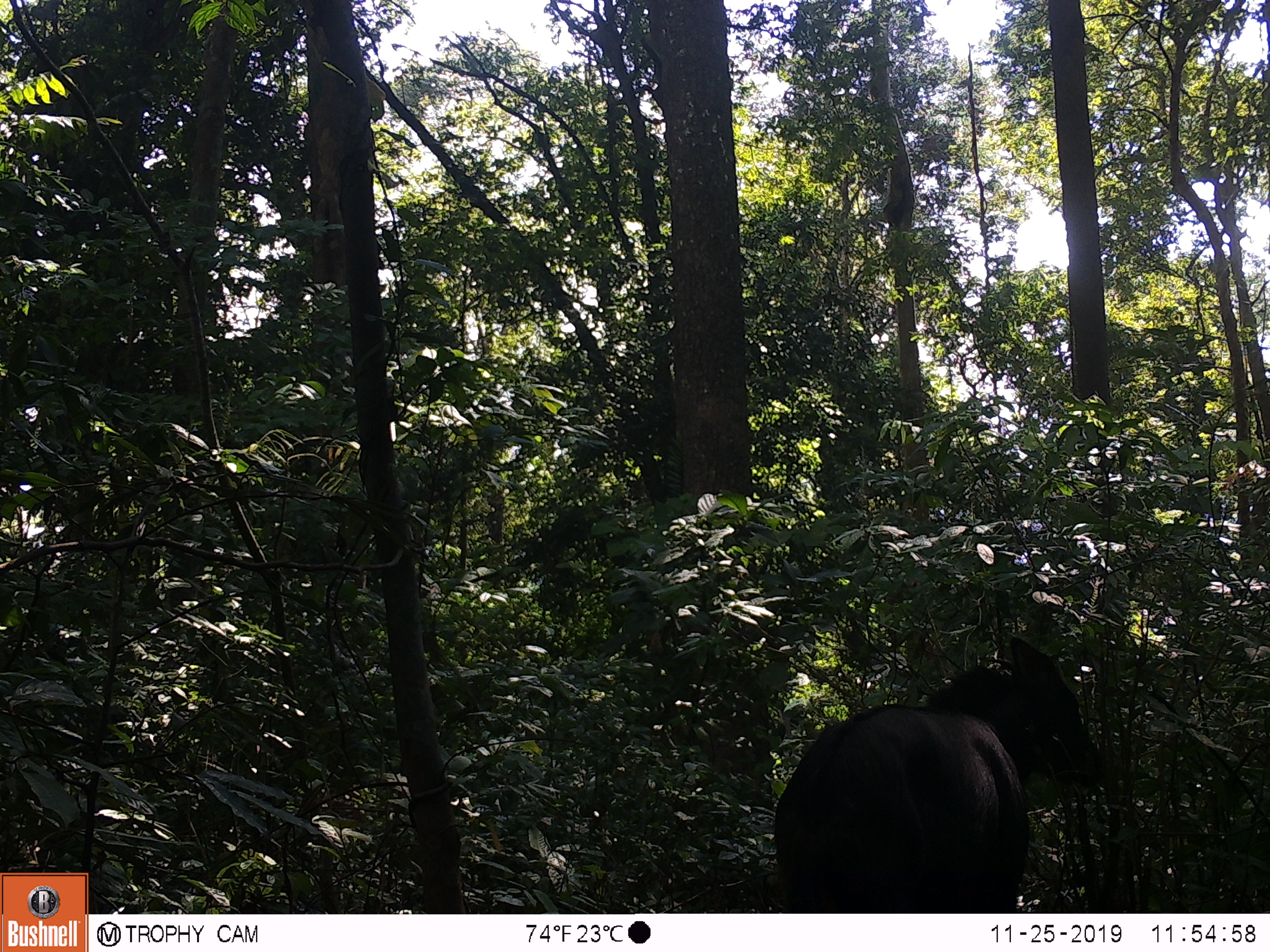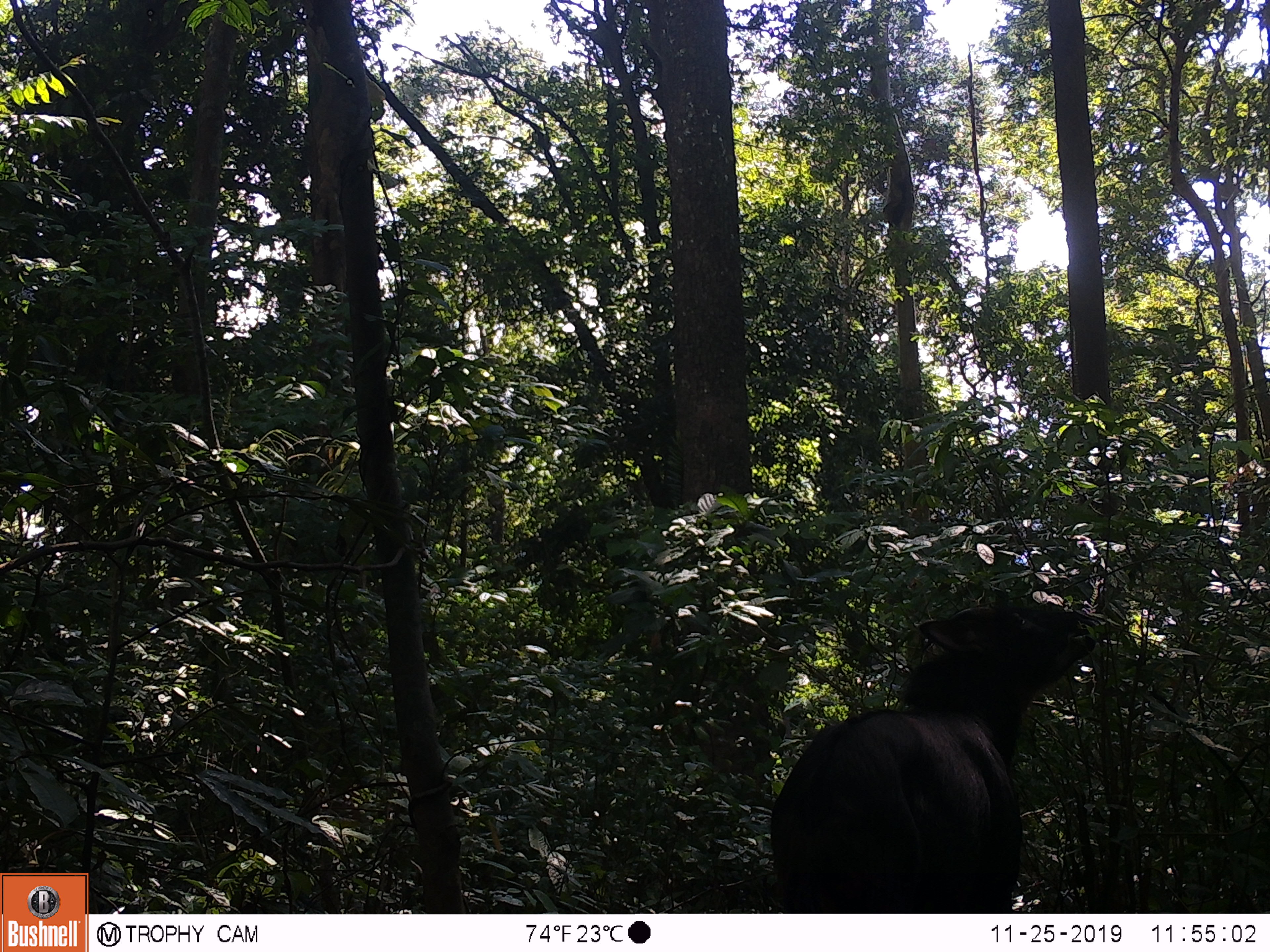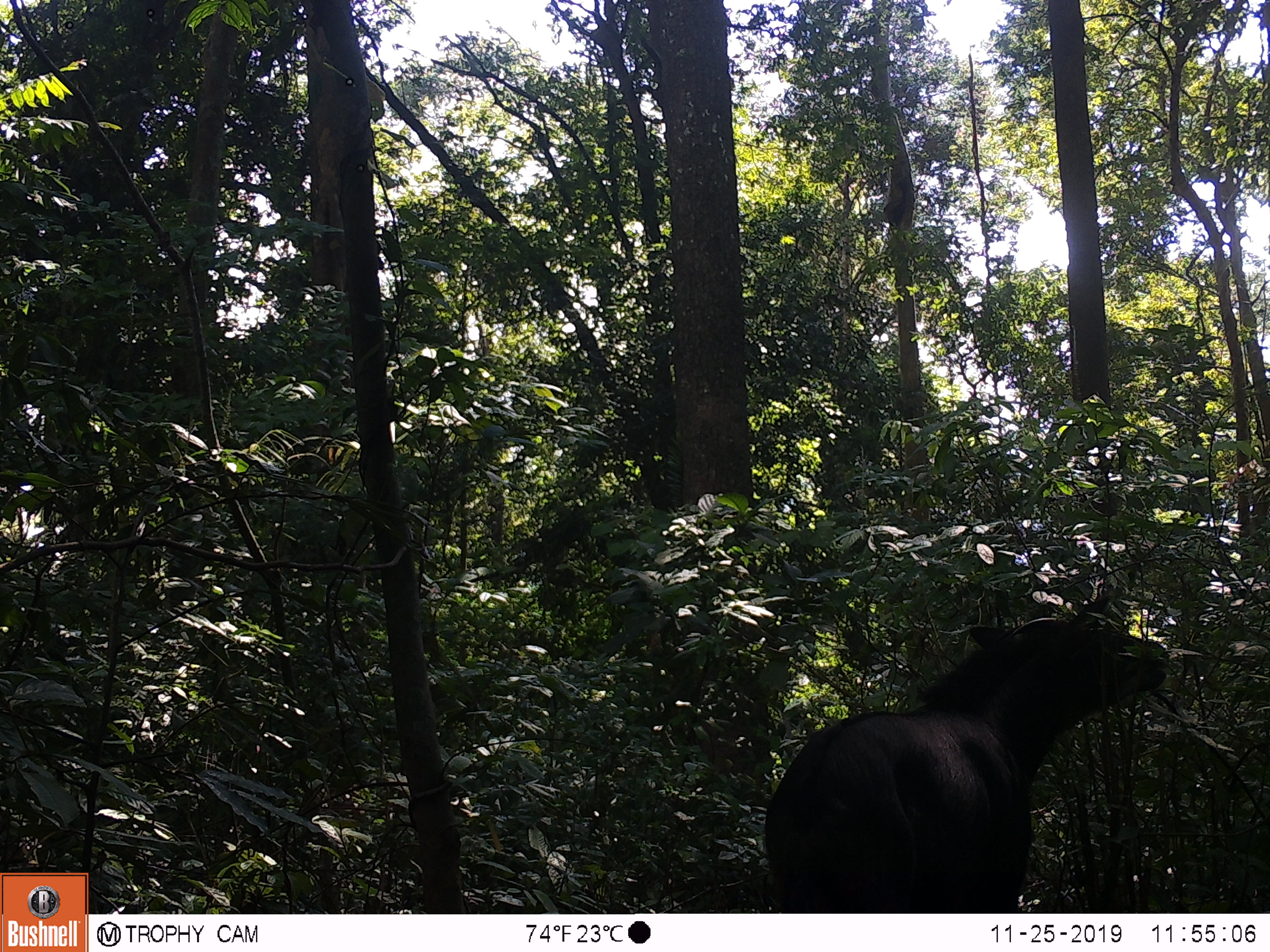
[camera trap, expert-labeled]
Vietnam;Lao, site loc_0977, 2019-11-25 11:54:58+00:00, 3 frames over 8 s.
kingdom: Animalia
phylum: Chordata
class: Mammalia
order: Artiodactyla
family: Bovidae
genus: Capricornis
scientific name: Capricornis sumatraensis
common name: chinese serow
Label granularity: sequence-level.